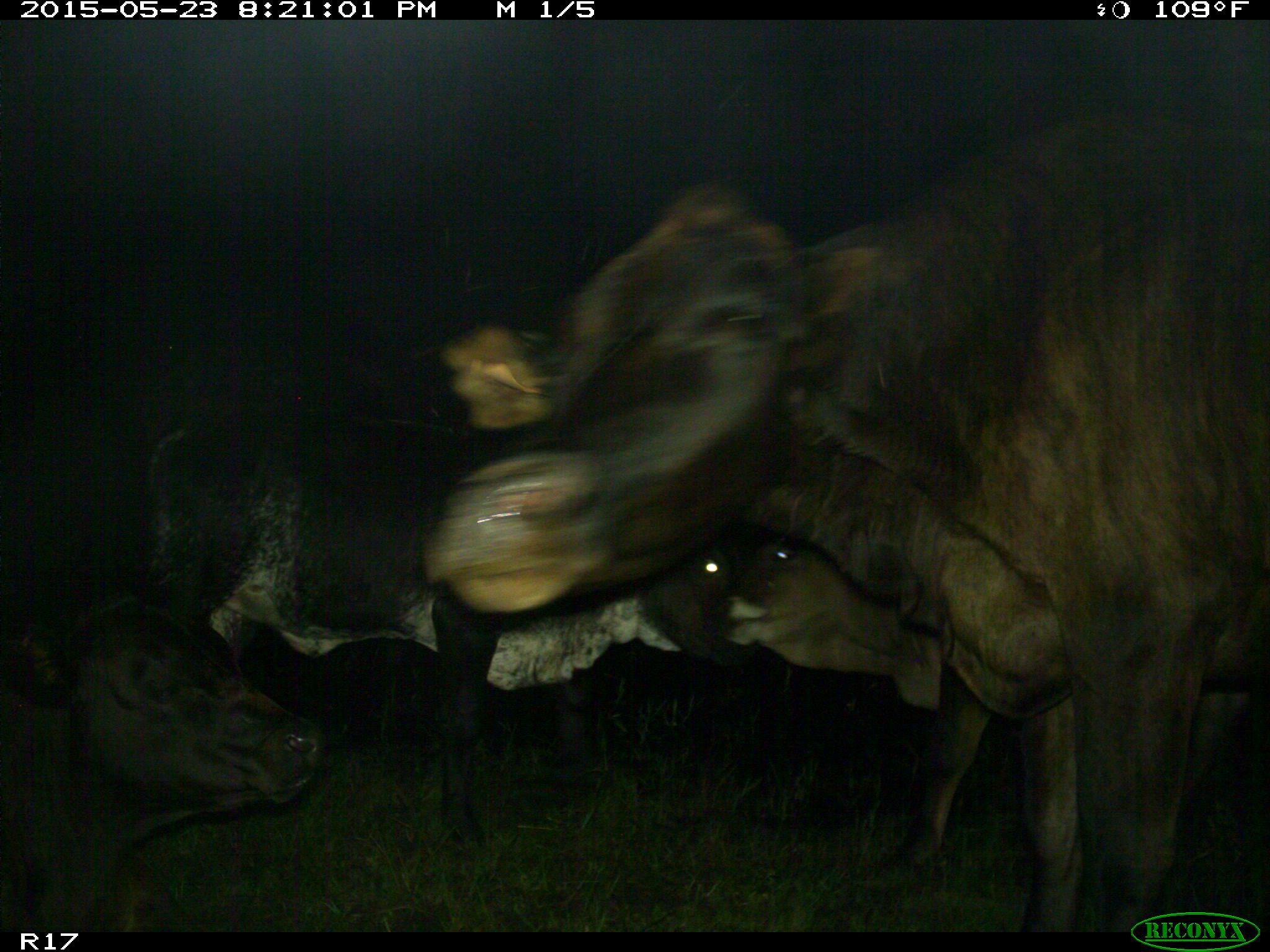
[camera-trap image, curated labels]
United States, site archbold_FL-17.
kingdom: Animalia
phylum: Chordata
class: Mammalia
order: Artiodactyla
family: Bovidae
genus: Bos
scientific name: Bos taurus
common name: domestic cow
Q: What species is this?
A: Bos taurus (domestic cow).